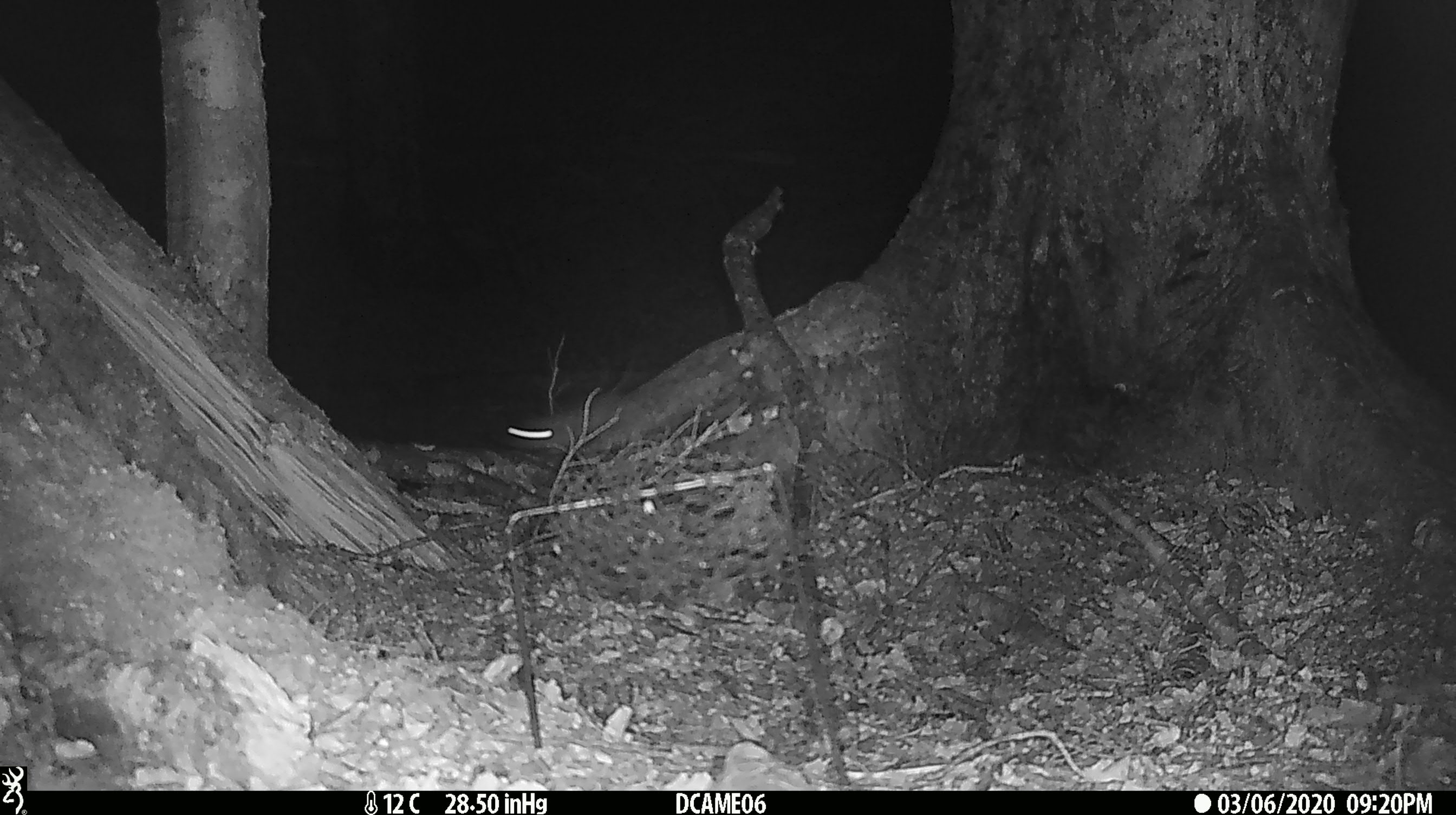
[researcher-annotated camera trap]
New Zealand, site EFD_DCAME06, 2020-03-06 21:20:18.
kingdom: Animalia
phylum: Chordata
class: Mammalia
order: Rodentia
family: Muridae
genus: Rattus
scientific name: Rattus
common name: rat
Rat (Rattus).